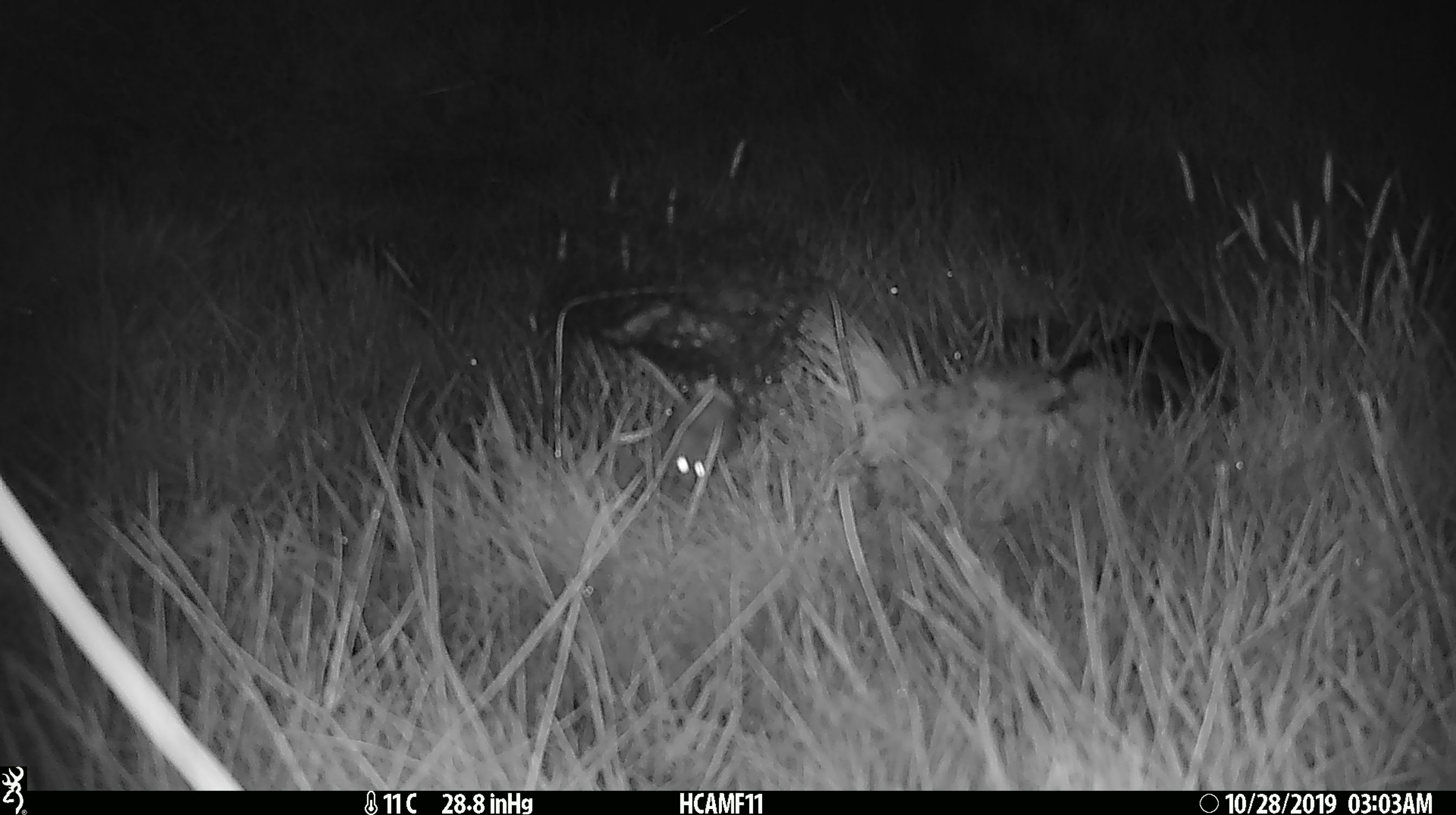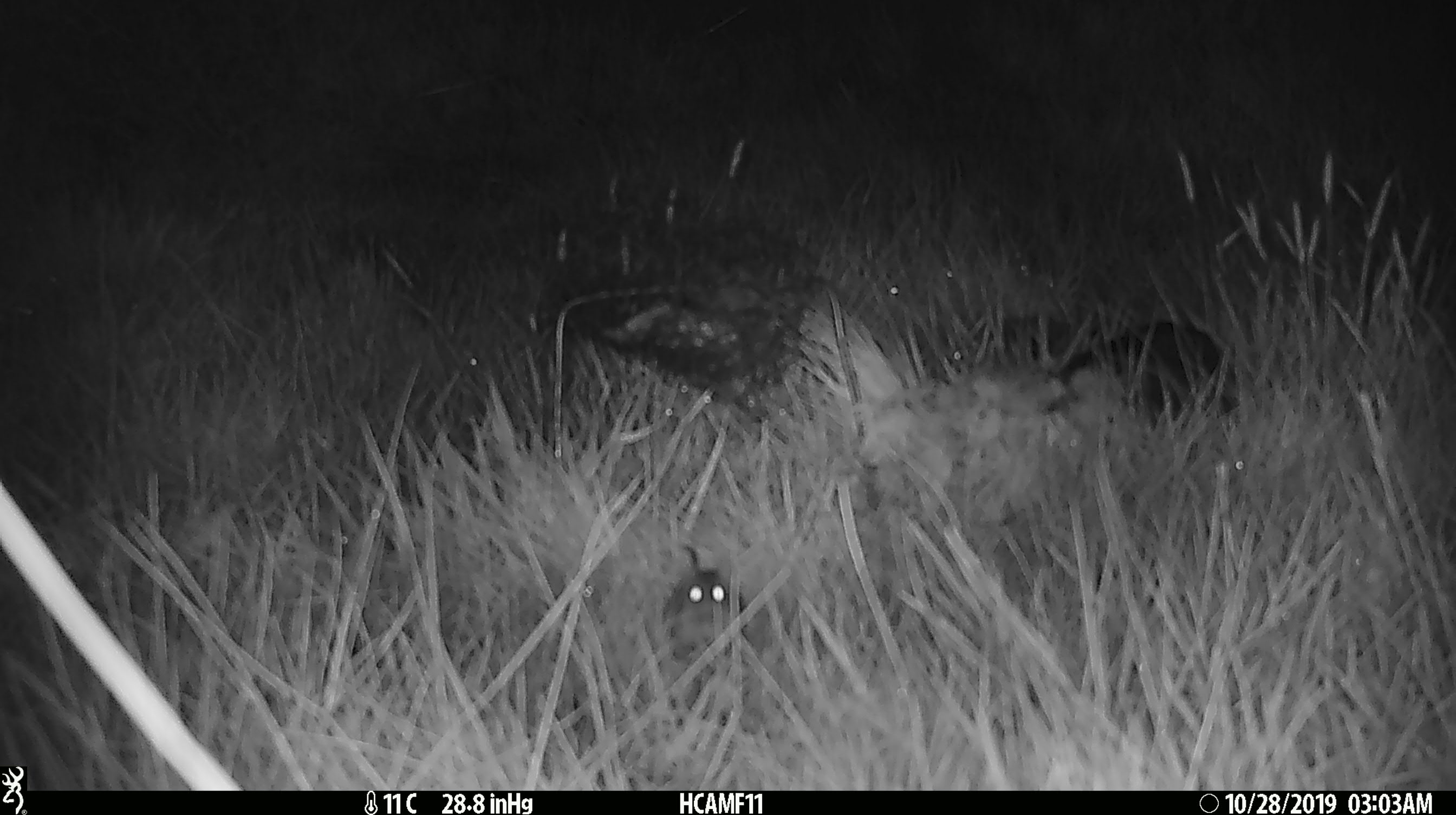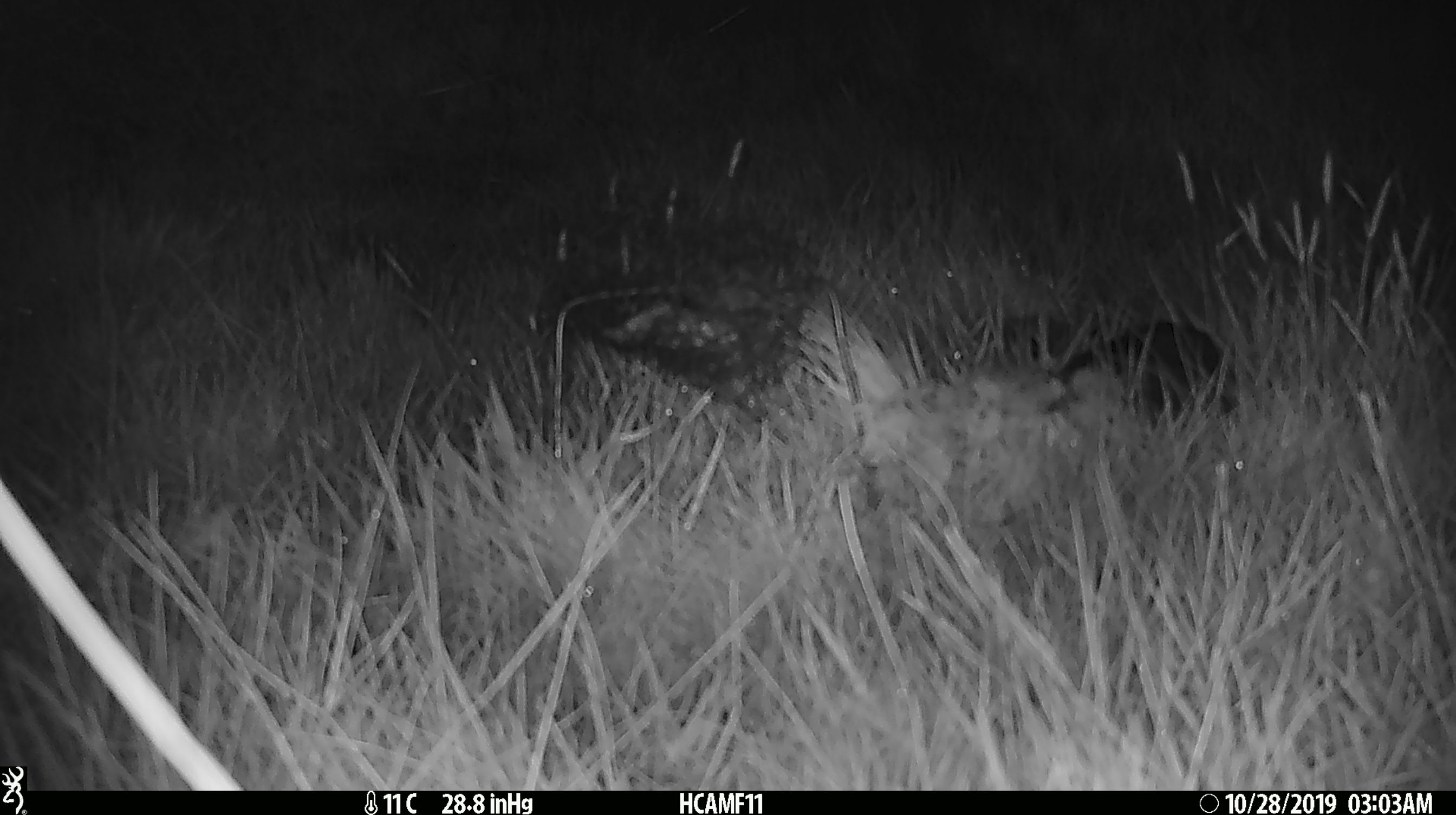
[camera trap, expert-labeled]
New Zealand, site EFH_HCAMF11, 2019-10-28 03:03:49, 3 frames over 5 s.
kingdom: Animalia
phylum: Chordata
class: Mammalia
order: Rodentia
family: Muridae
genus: Mus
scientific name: Mus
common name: mouse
Mouse (Mus).